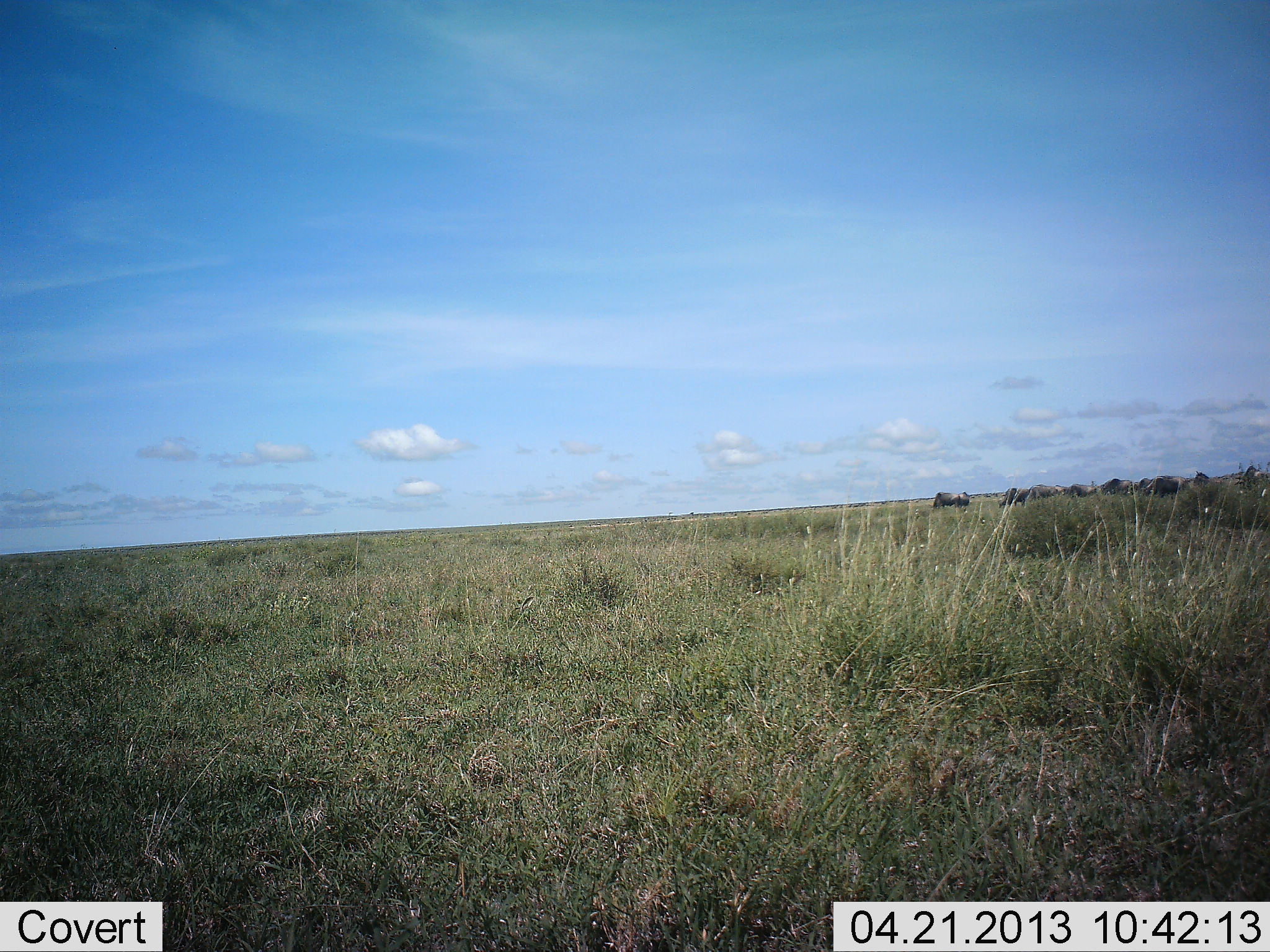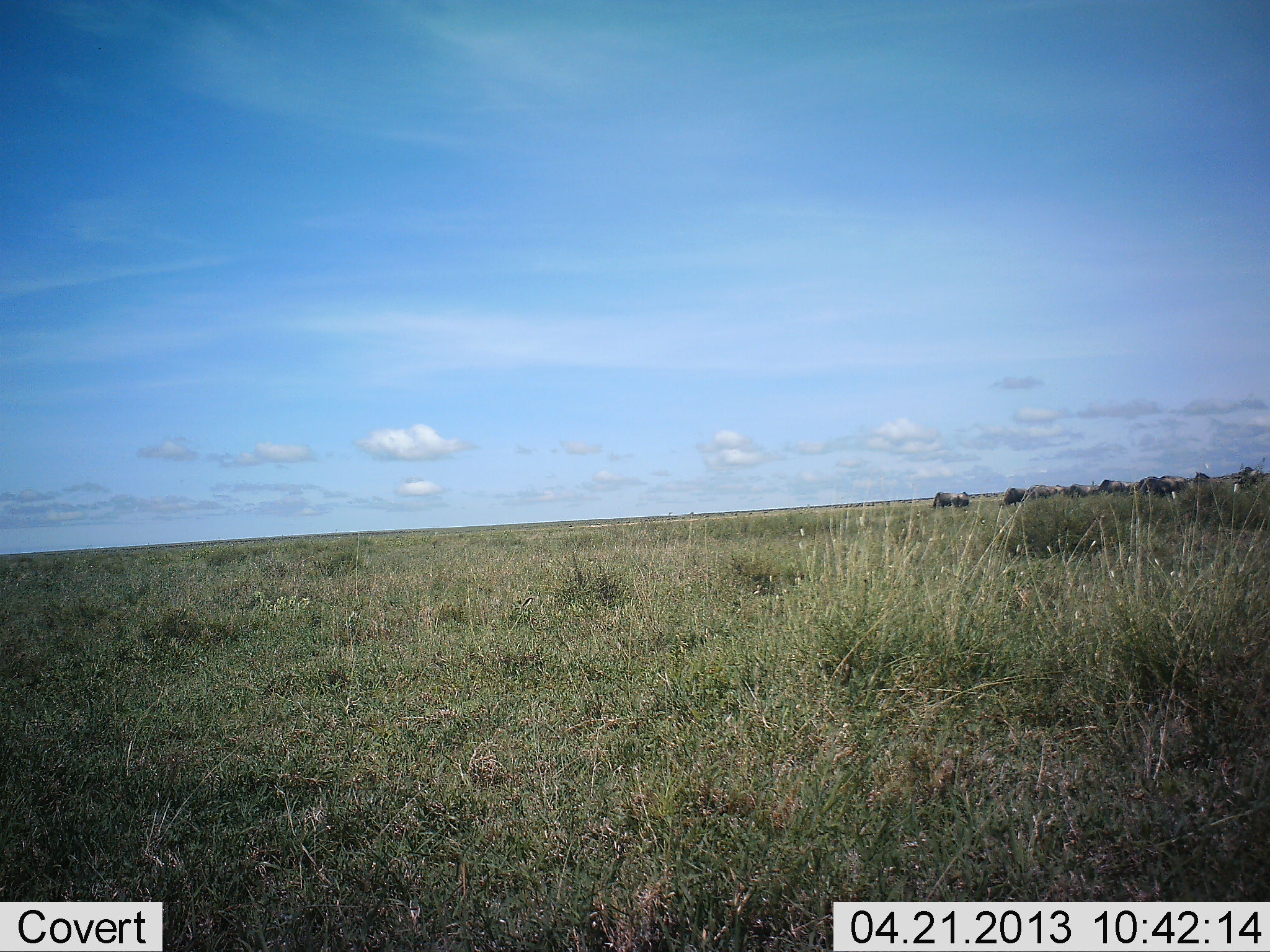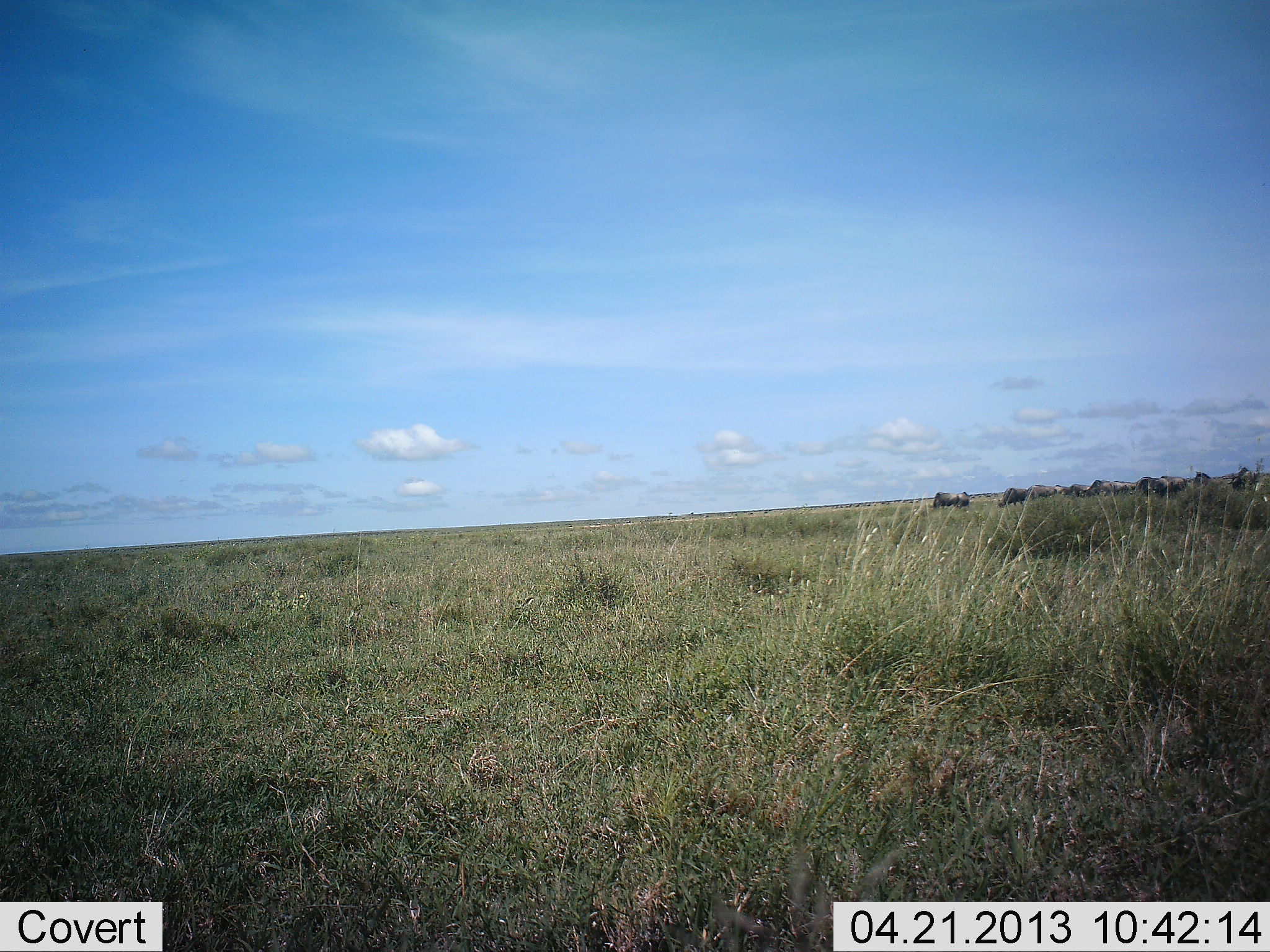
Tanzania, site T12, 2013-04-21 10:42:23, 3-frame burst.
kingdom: Animalia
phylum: Chordata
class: Mammalia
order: Artiodactyla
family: Bovidae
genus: Connochaetes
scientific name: Connochaetes taurinus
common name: blue wildebeest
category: wildebeest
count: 10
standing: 39%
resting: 0%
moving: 39%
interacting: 0%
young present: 0%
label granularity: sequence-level